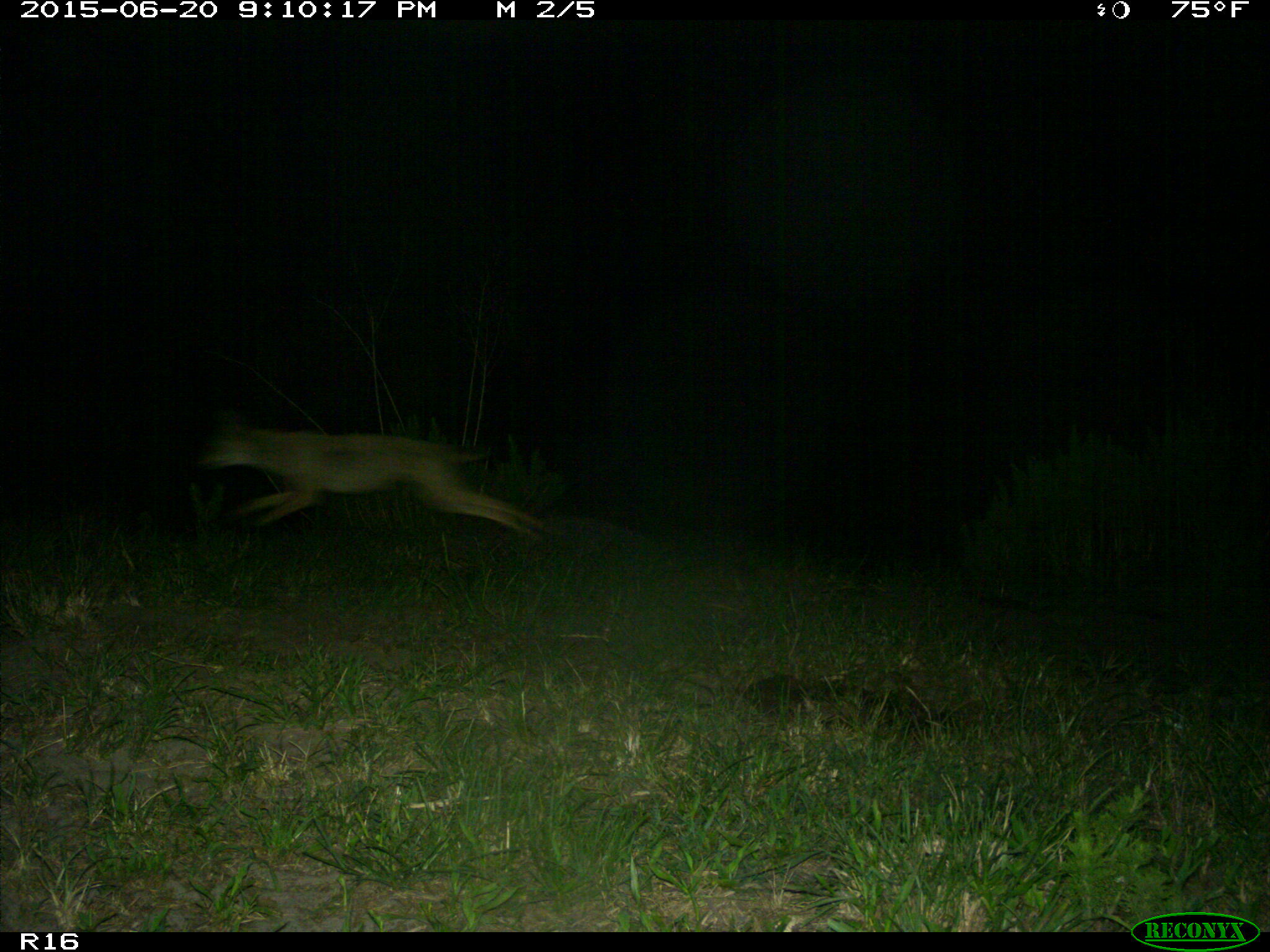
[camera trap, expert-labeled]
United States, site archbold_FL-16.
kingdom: Animalia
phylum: Chordata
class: Mammalia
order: Carnivora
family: Canidae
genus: Canis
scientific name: Canis latrans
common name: coyote